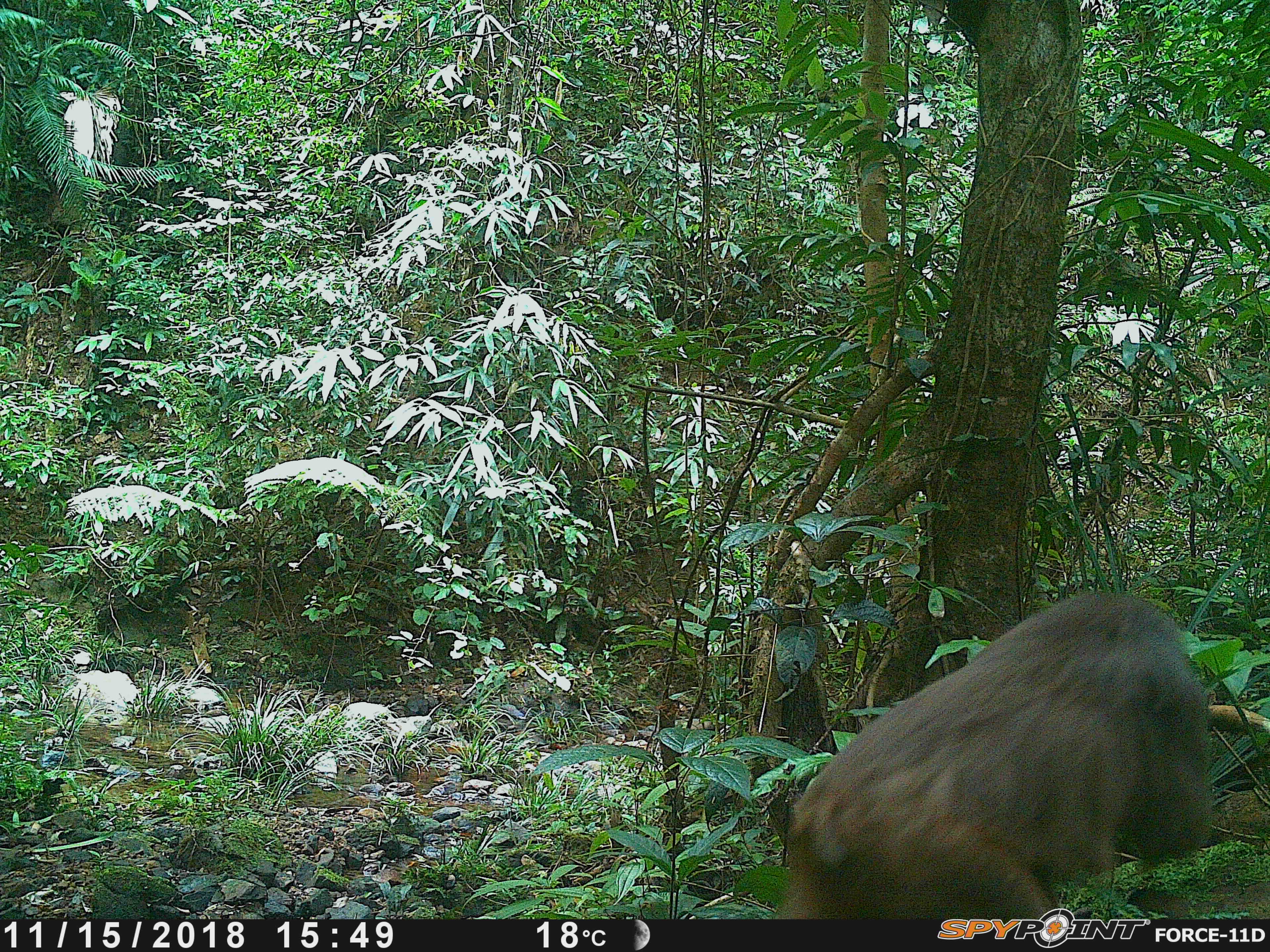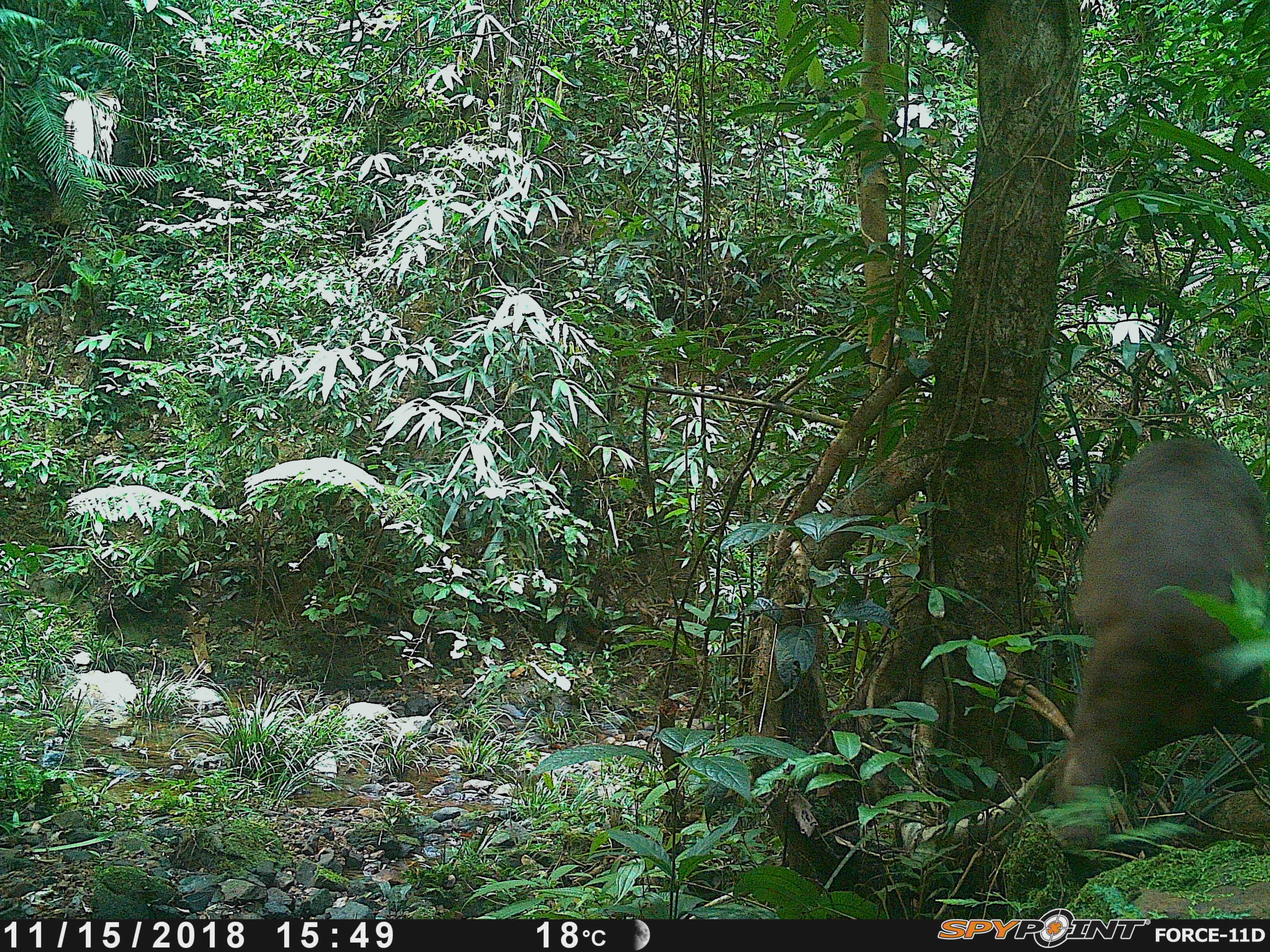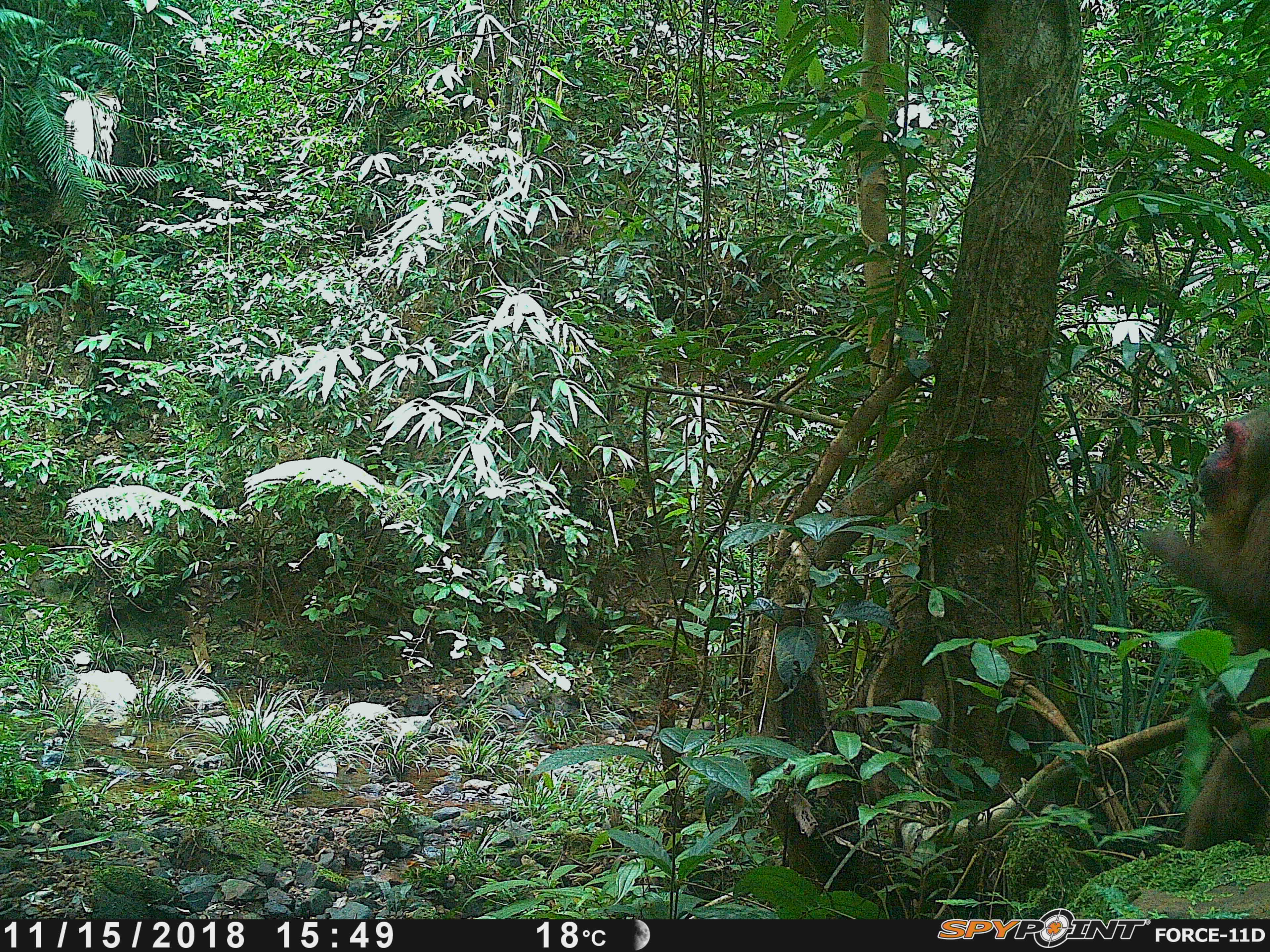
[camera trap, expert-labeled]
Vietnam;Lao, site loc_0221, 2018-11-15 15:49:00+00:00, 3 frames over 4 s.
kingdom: Animalia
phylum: Chordata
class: Mammalia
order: Primates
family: Cercopithecidae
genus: Macaca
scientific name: Macaca arctoides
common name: stump-tailed macaque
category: stump tailed macaque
Stump tailed macaque (stump-tailed macaque) (Macaca arctoides). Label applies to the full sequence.